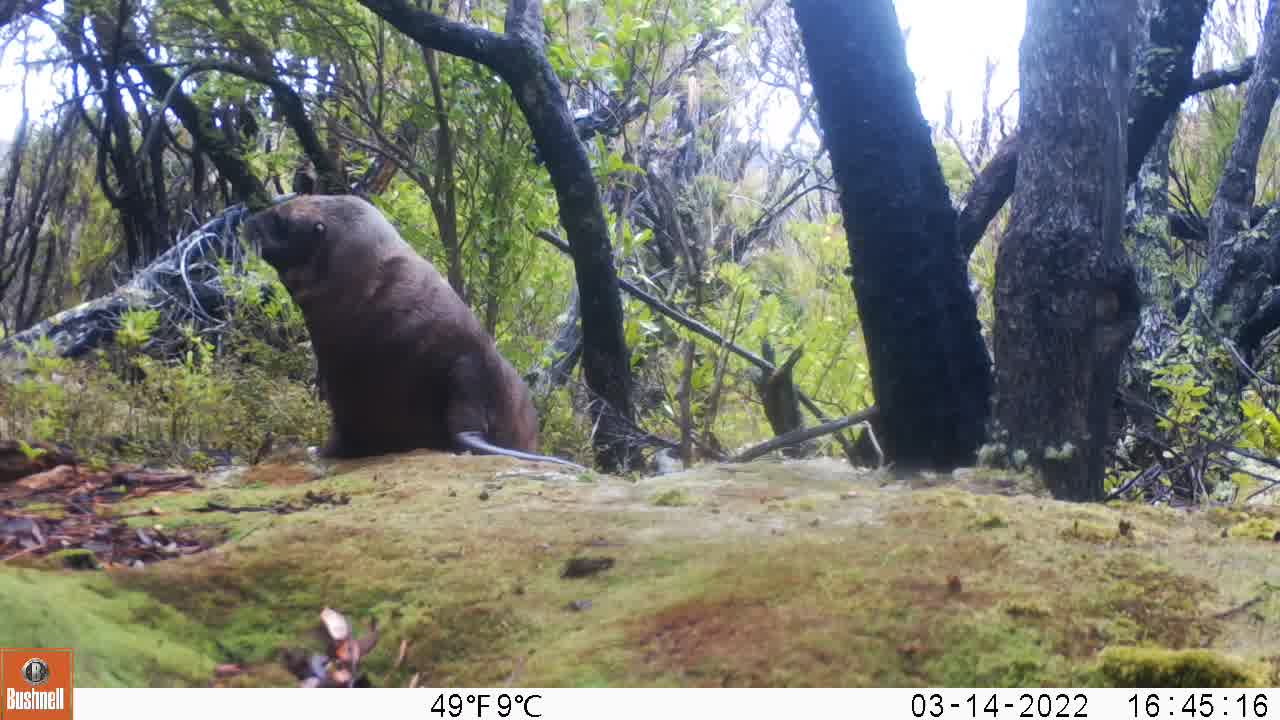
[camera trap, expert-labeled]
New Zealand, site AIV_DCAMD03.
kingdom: Animalia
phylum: Chordata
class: Mammalia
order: Carnivora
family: Otariidae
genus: Phocarctos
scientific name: Phocarctos hookeri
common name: new zealand sea lion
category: sealion